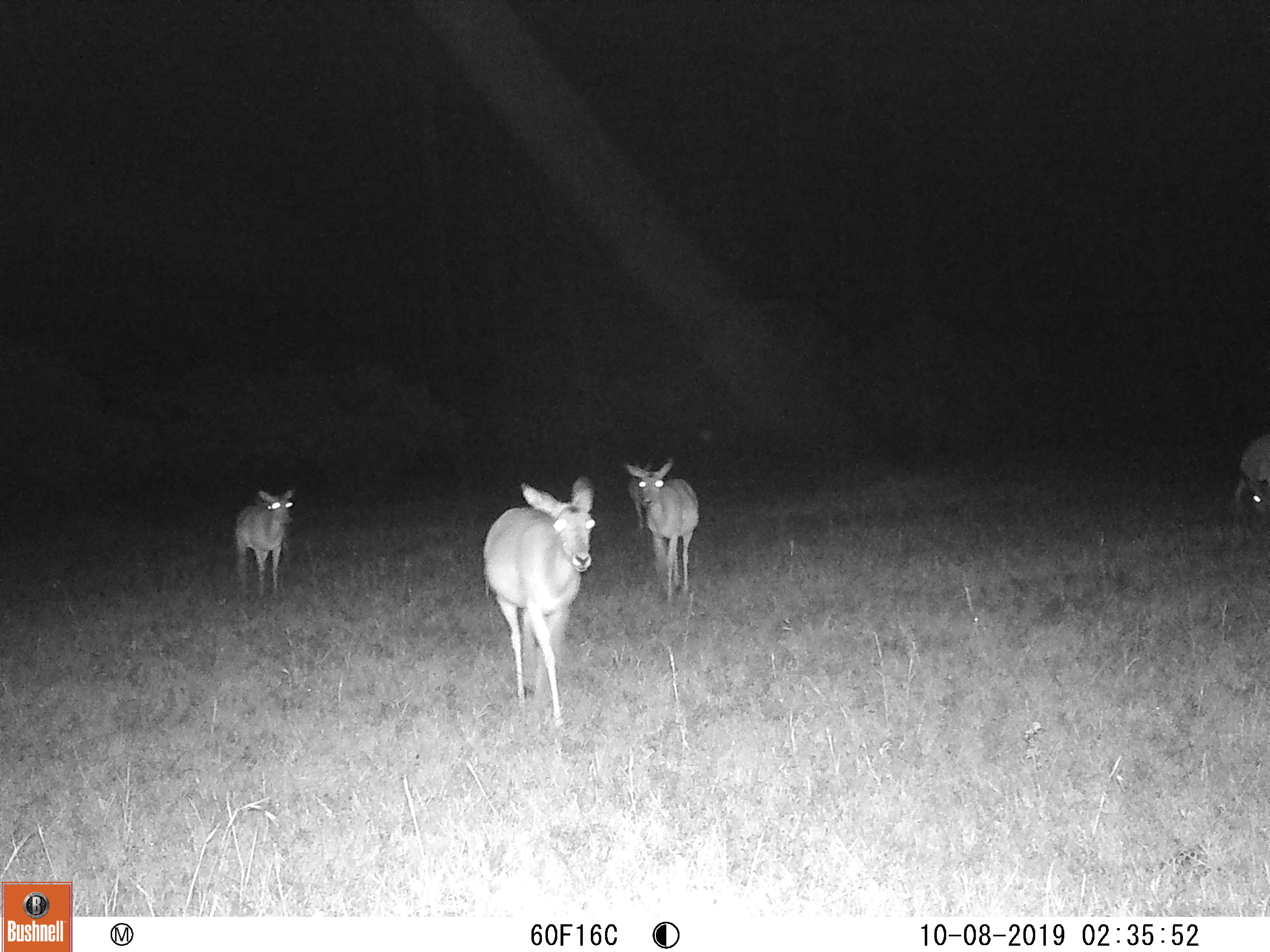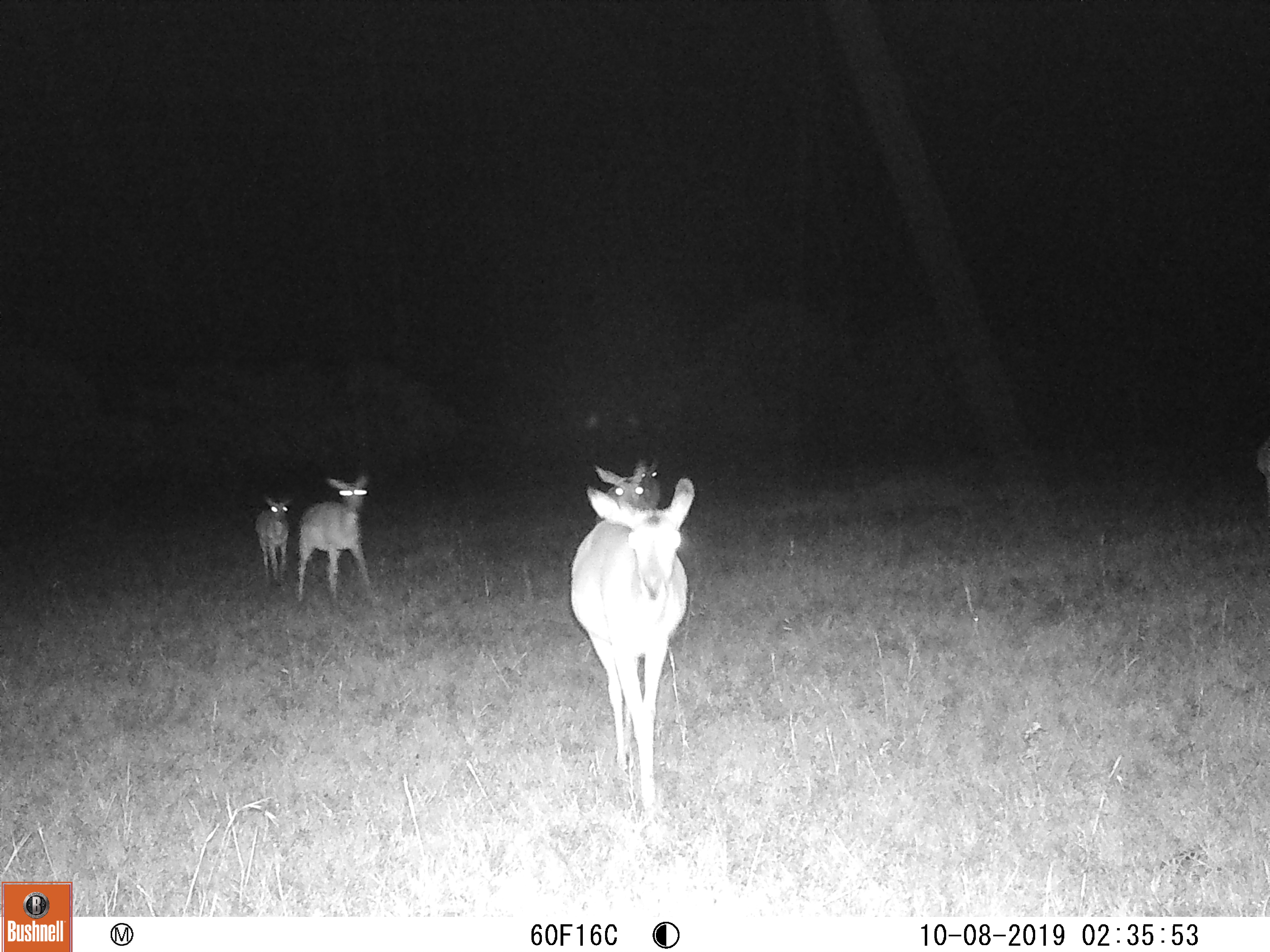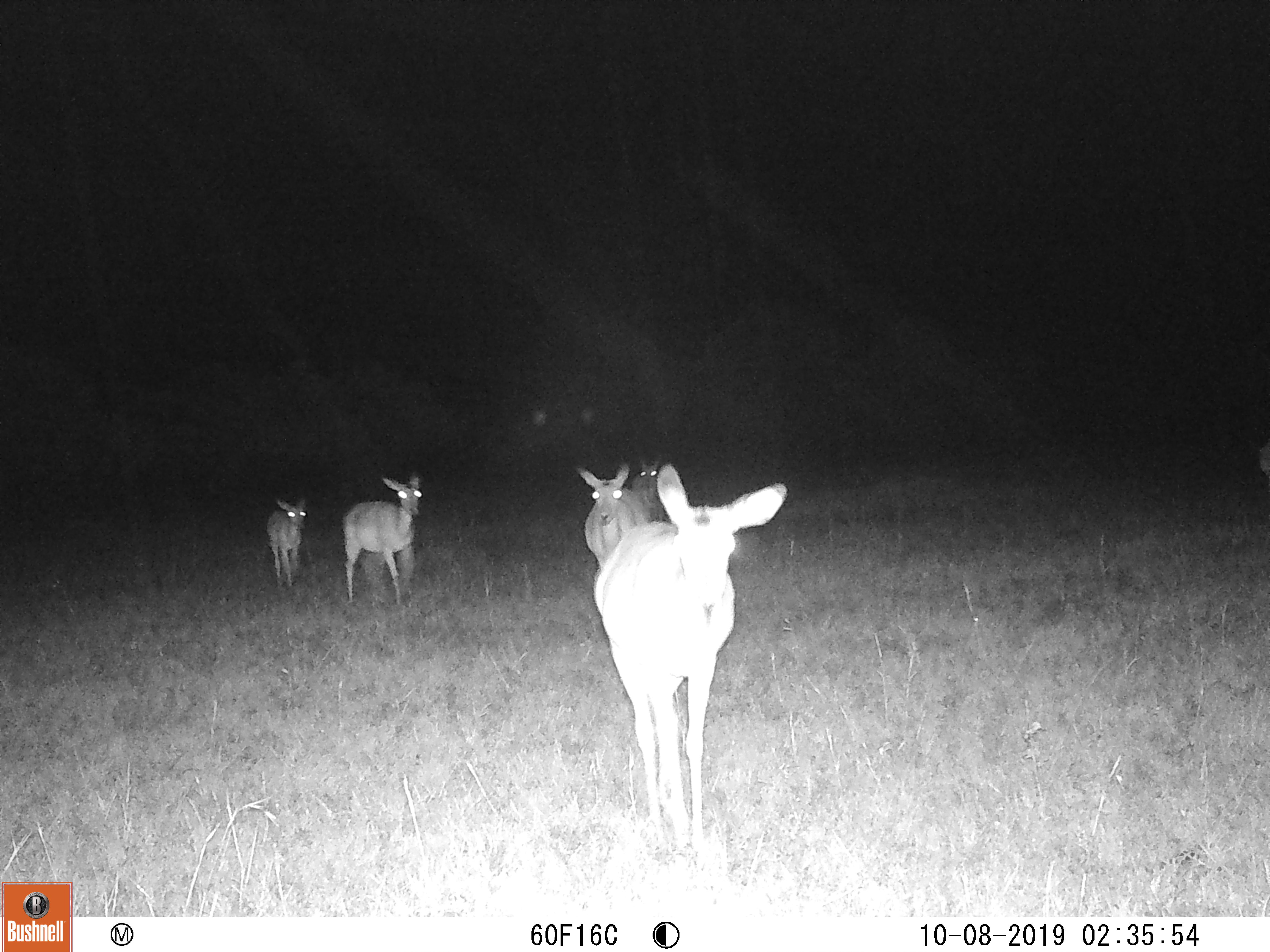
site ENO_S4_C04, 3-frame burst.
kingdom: Animalia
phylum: Chordata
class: Mammalia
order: Artiodactyla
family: Bovidae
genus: Aepyceros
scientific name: Aepyceros melampus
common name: impala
Impala (Aepyceros melampus), count 6. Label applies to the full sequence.